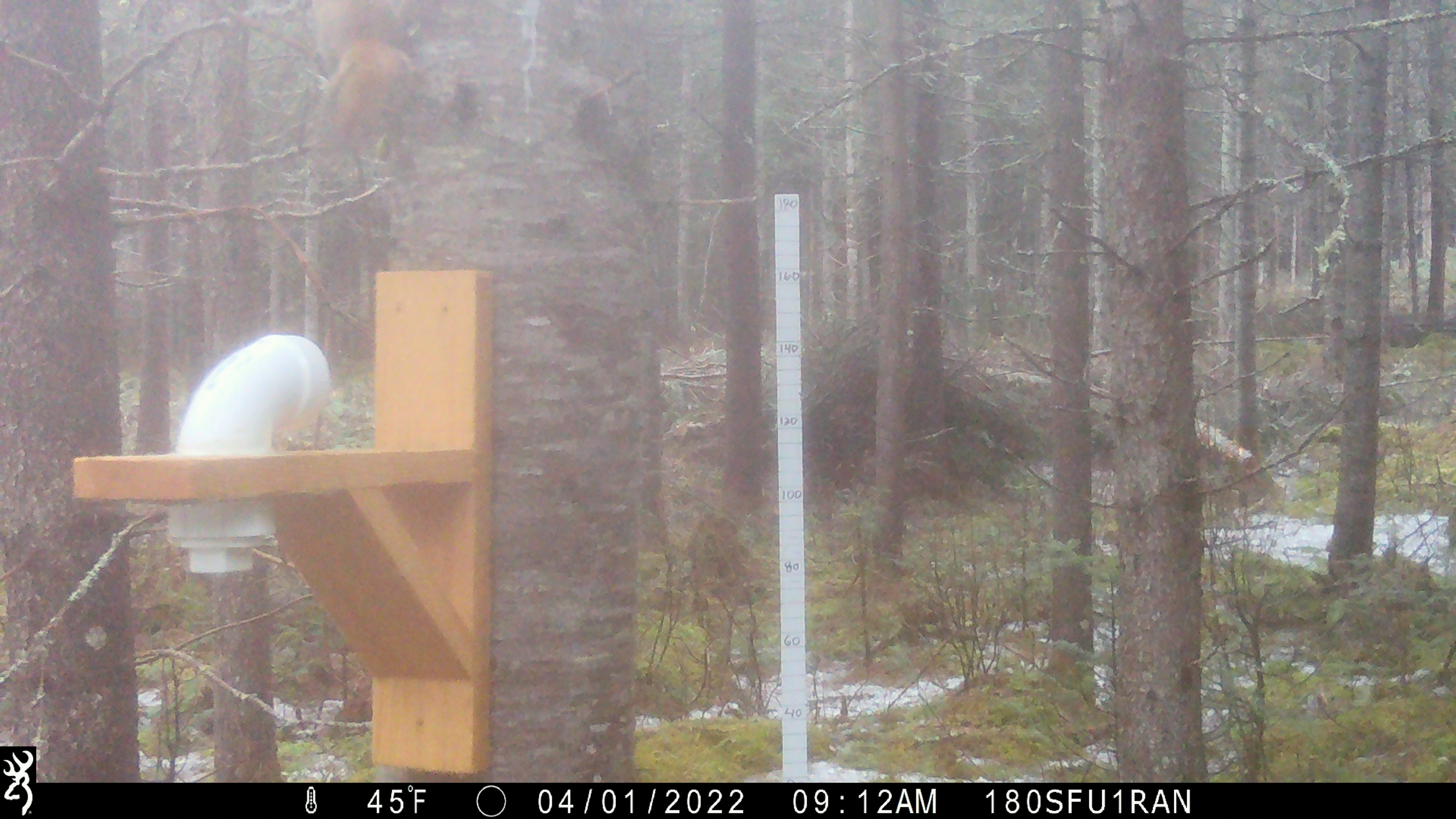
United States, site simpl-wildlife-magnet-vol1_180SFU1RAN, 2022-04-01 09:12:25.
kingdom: Animalia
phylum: Chordata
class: Mammalia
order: Rodentia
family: Sciuridae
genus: Tamiasciurus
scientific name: Tamiasciurus hudsonicus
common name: red squirrel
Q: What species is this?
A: Red squirrel (Tamiasciurus hudsonicus).